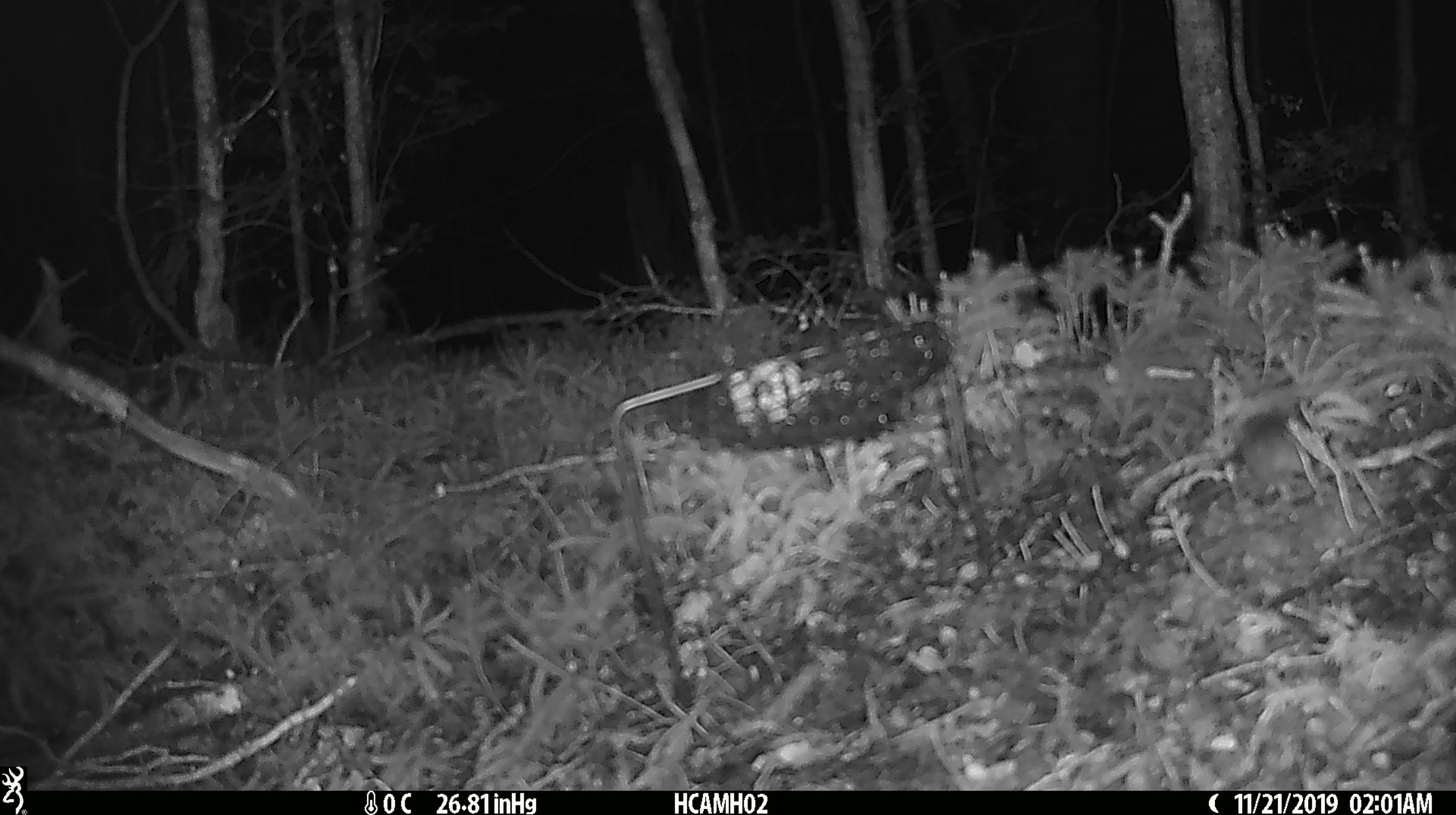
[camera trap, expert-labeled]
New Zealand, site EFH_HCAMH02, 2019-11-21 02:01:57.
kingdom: Animalia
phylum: Chordata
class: Mammalia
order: Rodentia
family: Muridae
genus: Mus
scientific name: Mus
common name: mouse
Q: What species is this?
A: Mouse (Mus).